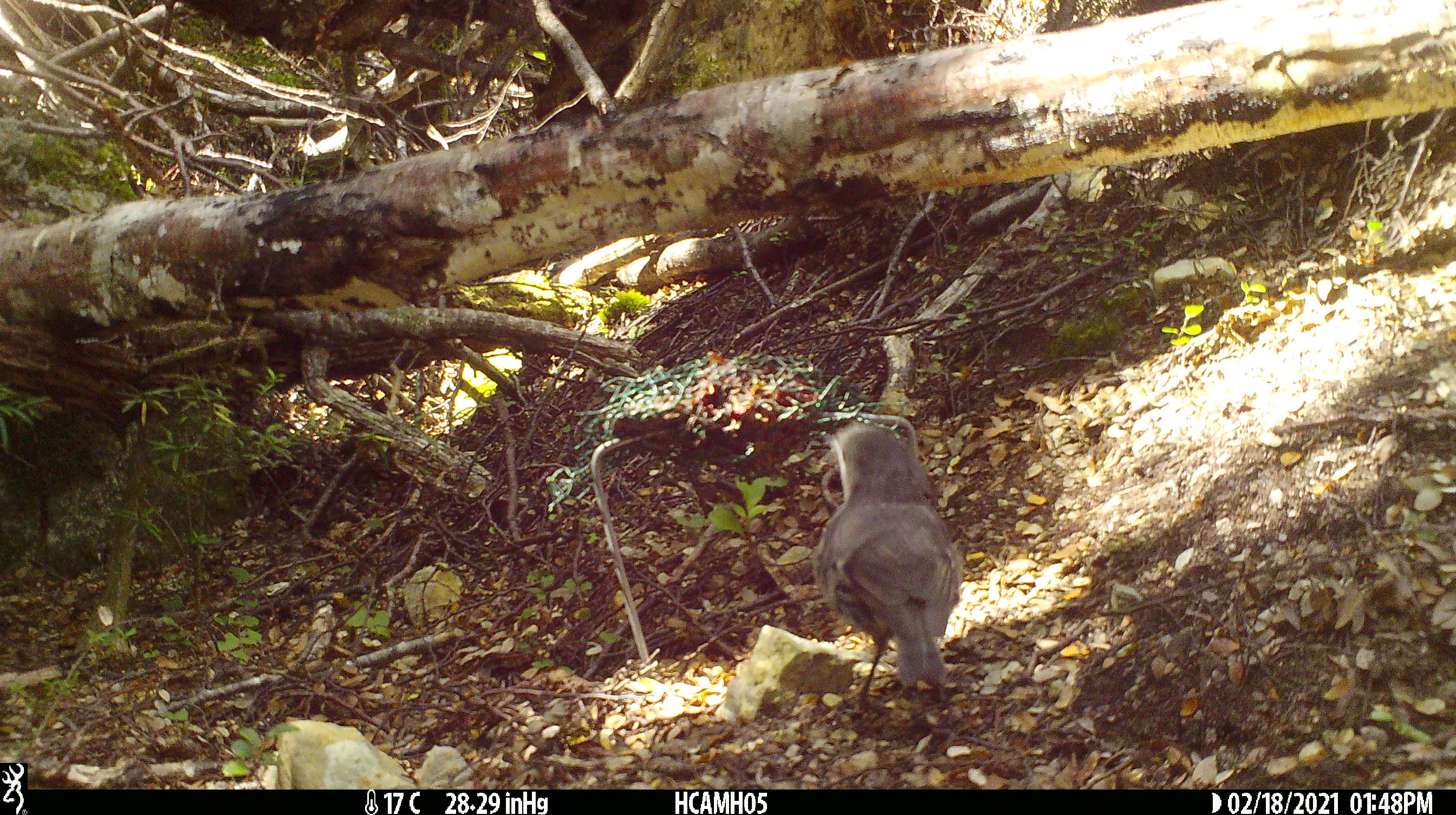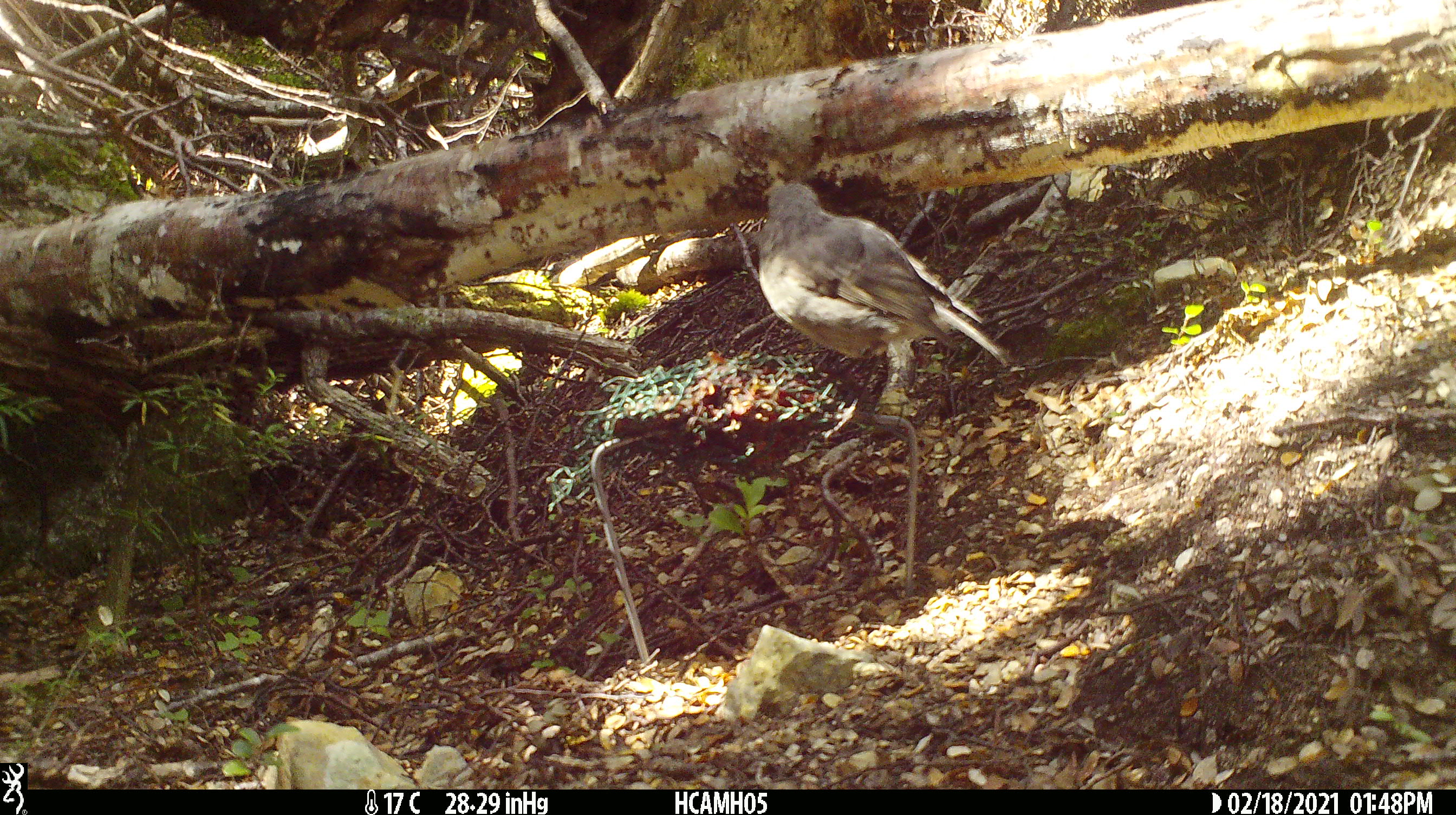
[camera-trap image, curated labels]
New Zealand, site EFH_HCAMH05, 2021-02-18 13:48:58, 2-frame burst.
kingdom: Animalia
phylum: Chordata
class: Aves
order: Passeriformes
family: Petroicidae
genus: Petroica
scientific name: Petroica australis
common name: new zealand robin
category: robin